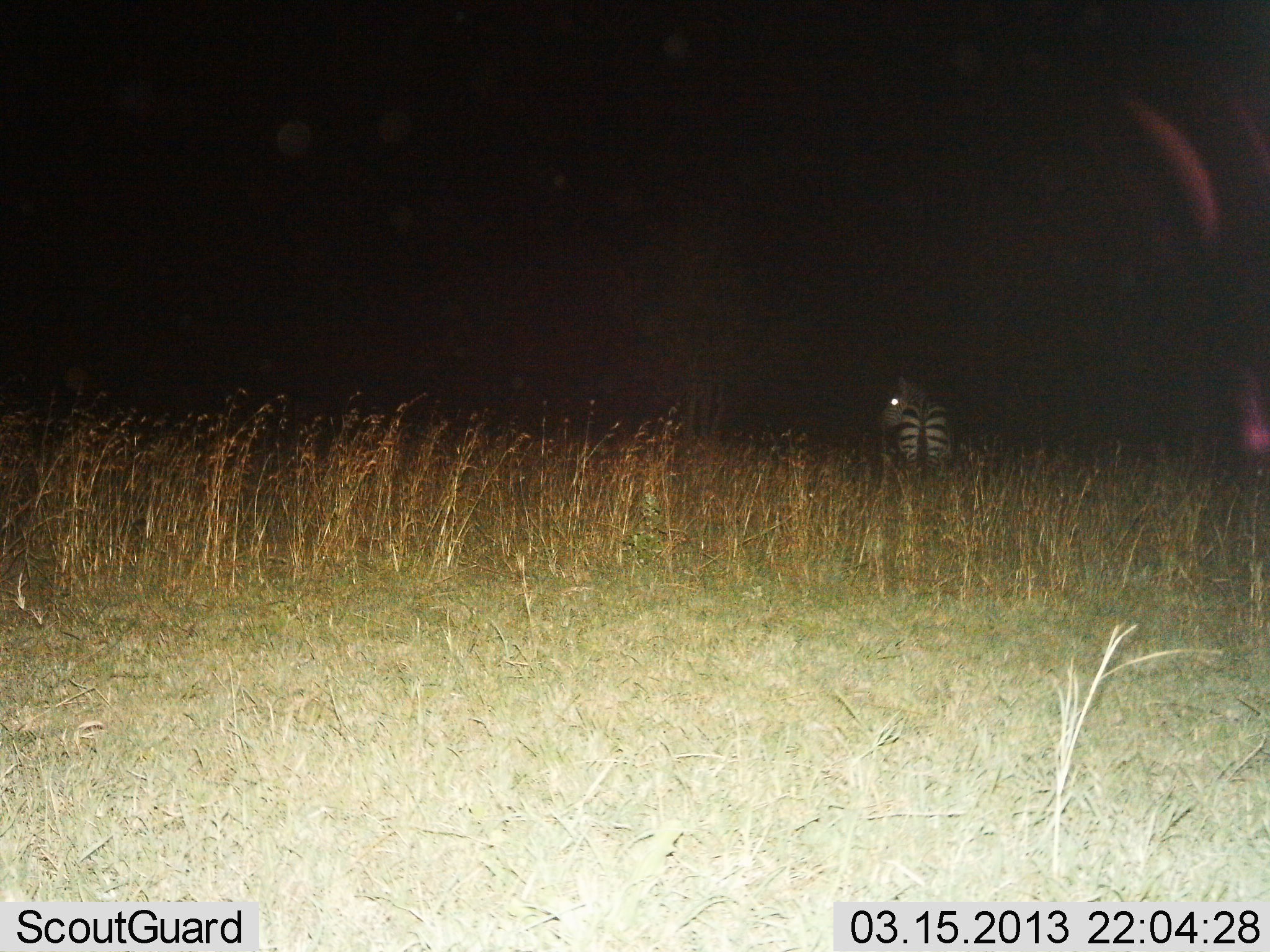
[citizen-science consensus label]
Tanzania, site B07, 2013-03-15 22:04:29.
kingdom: Animalia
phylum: Chordata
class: Mammalia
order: Perissodactyla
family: Equidae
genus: Equus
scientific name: Equus quagga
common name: plains zebra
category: zebra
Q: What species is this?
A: Zebra (plains zebra) (Equus quagga).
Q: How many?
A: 1.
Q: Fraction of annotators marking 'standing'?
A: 100%.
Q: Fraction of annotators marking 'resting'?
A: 0%.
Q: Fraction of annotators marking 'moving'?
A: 0%.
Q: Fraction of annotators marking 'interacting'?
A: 0%.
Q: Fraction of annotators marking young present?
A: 0%.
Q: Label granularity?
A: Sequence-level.